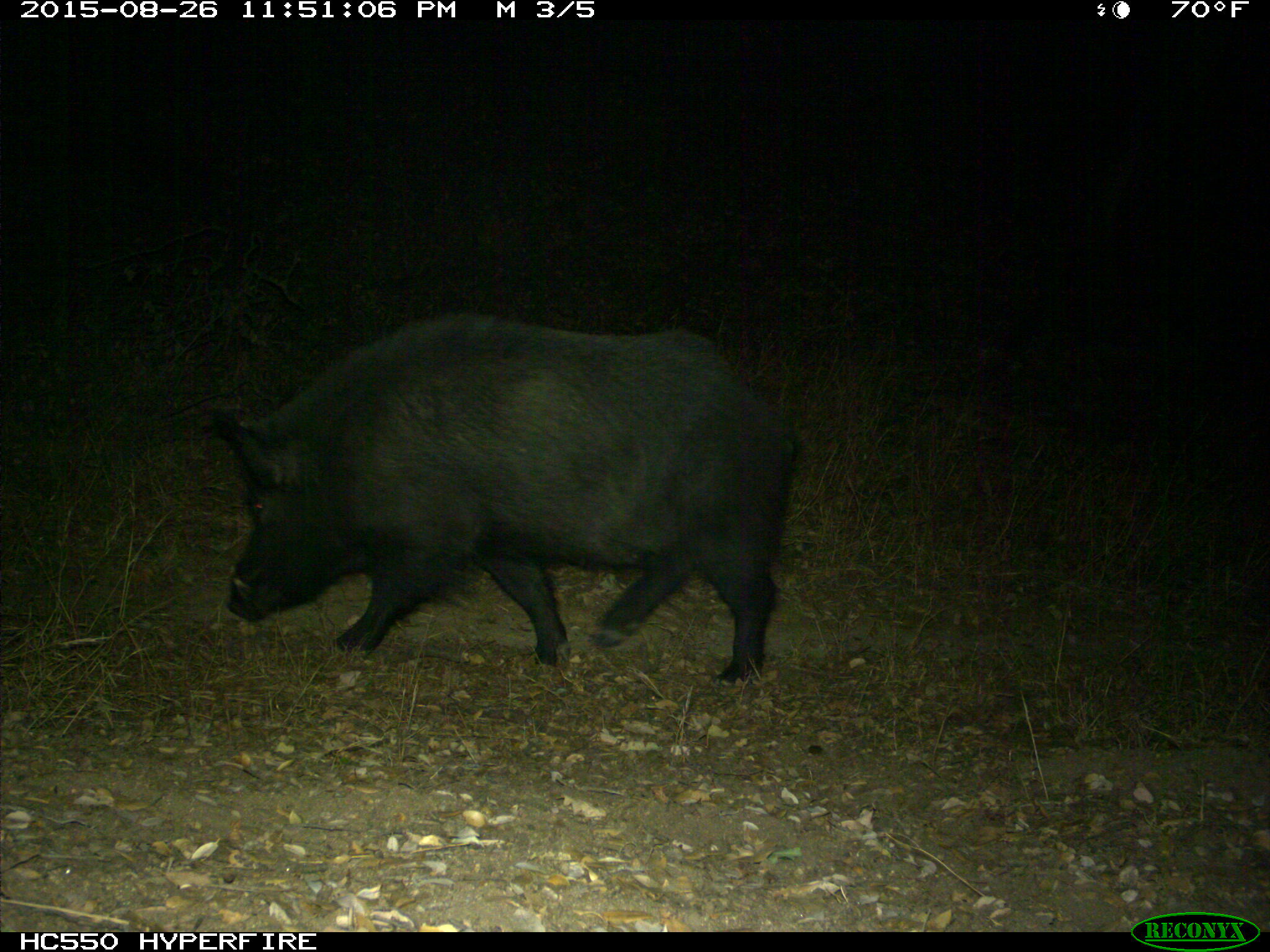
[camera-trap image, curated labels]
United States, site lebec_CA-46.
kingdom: Animalia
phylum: Chordata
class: Mammalia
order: Artiodactyla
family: Suidae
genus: Sus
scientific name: Sus scrofa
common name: wild boar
Sus scrofa (wild boar).